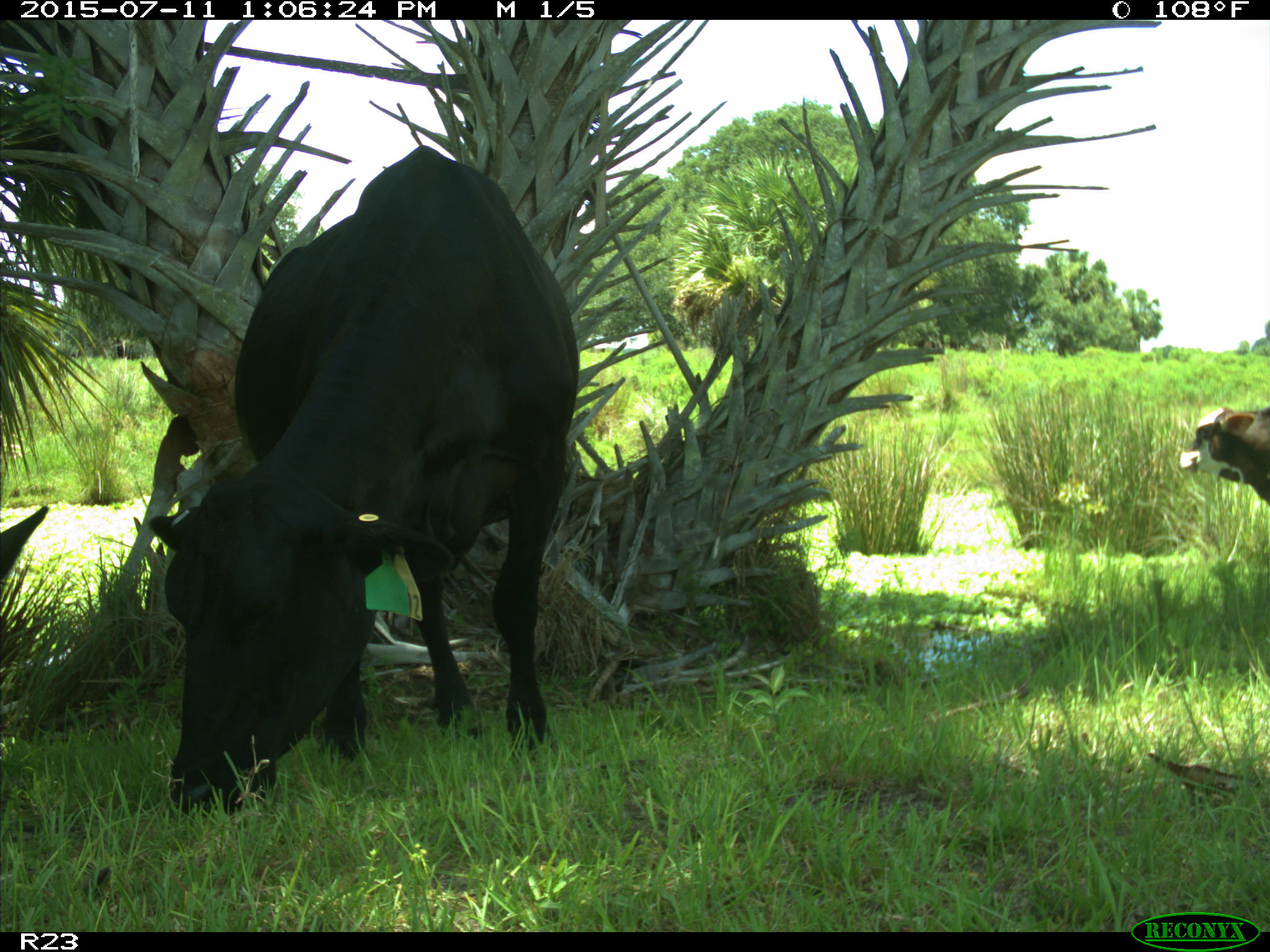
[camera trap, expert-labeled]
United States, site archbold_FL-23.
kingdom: Animalia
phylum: Chordata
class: Mammalia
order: Artiodactyla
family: Bovidae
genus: Bos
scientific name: Bos taurus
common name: domestic cow